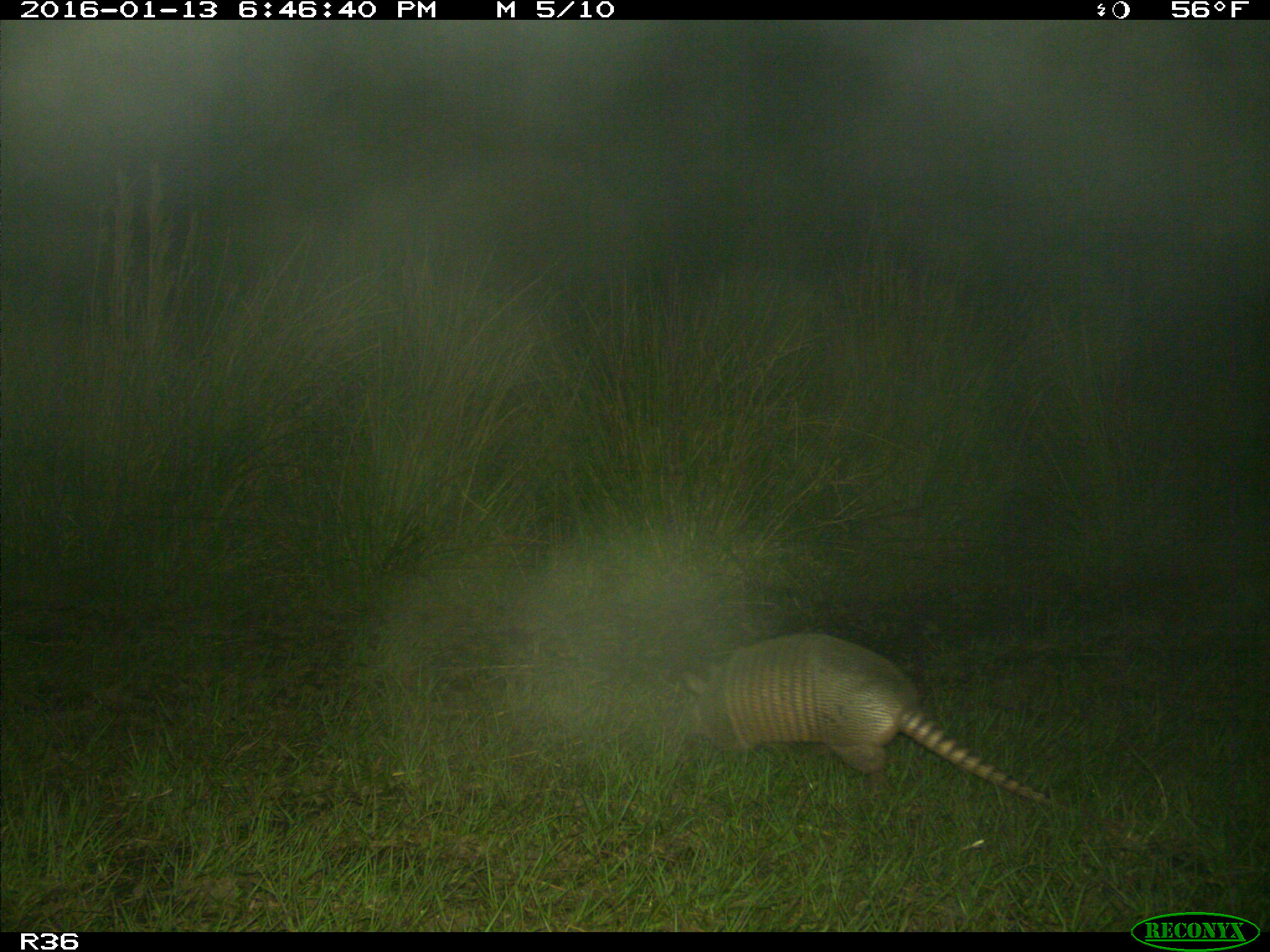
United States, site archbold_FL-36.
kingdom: Animalia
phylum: Chordata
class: Mammalia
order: Cingulata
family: Dasypodidae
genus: Dasypus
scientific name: Dasypus novemcinctus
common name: nine-banded armadillo